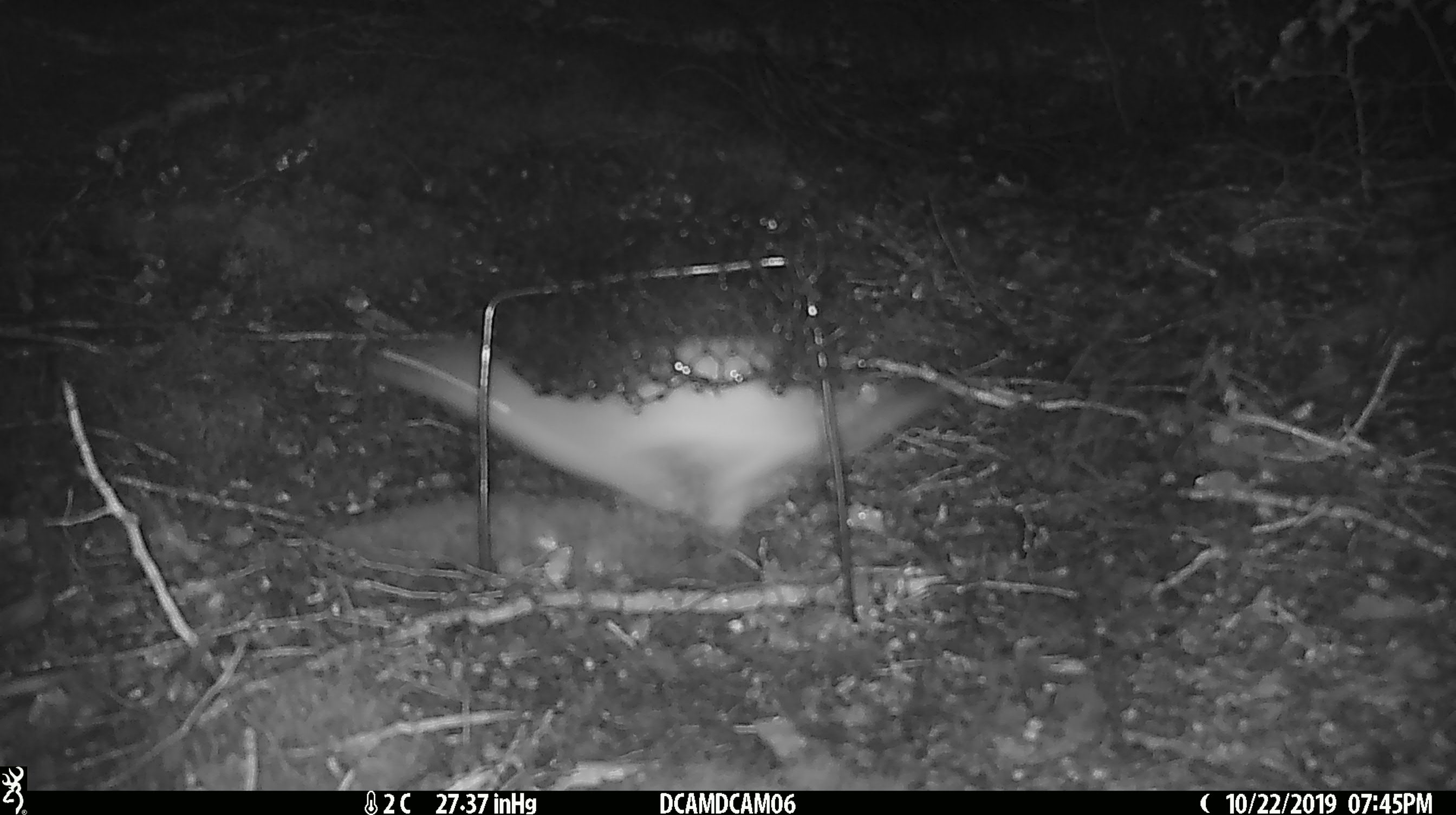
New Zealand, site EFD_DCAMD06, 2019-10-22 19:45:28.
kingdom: Animalia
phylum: Chordata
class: Mammalia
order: Carnivora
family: Mustelidae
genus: Mustela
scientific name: Mustela erminea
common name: stoat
Stoat (Mustela erminea).